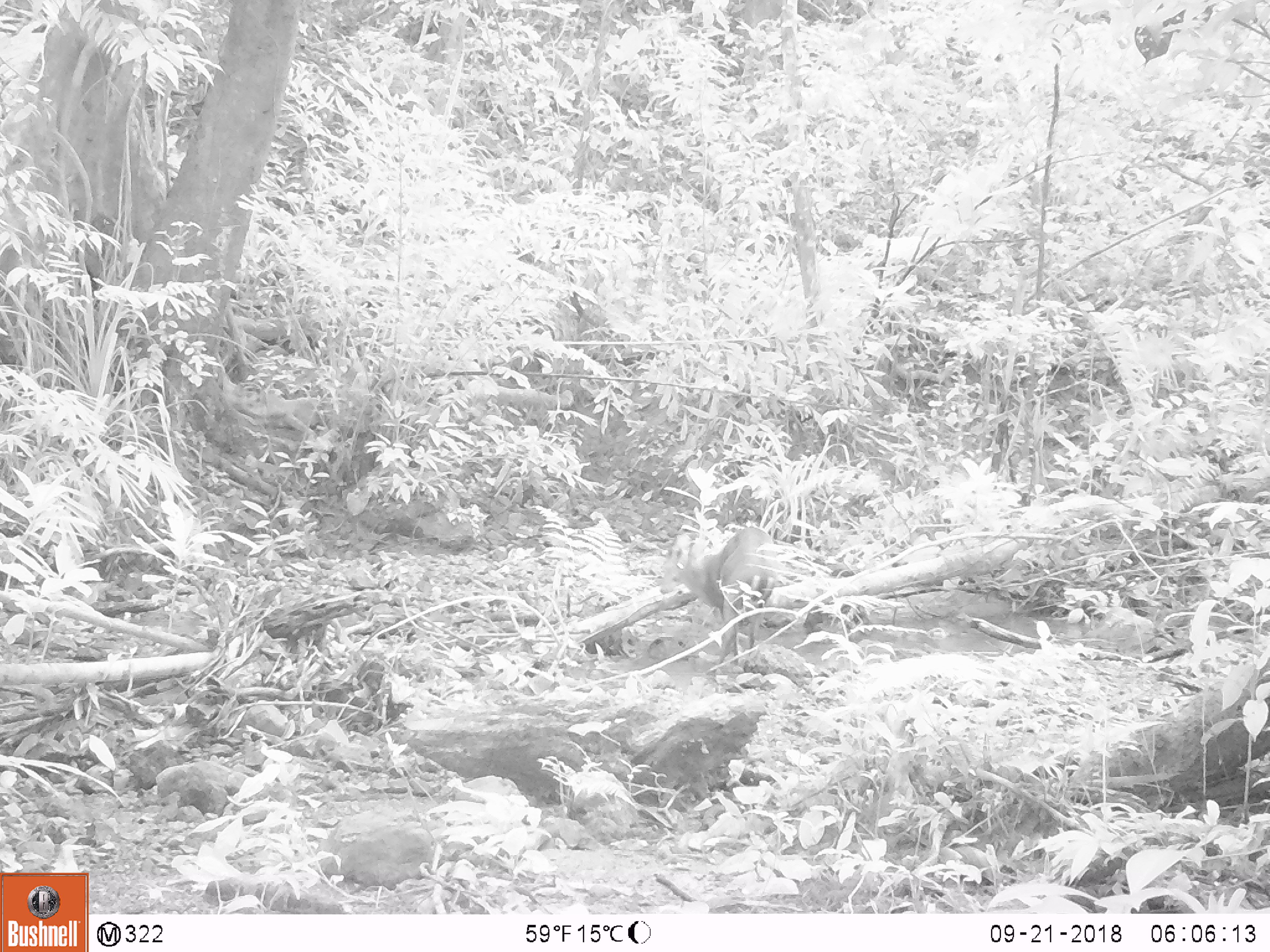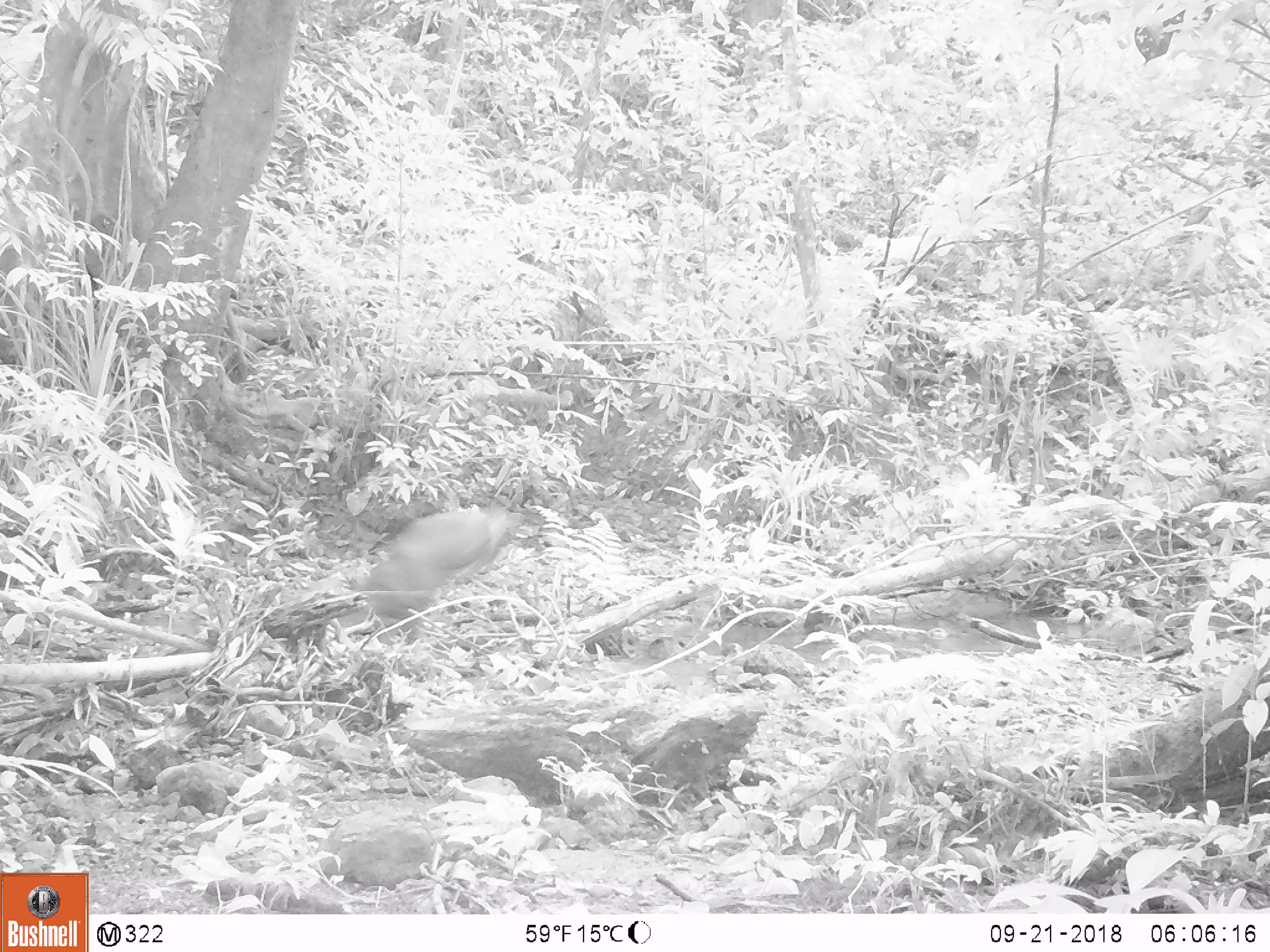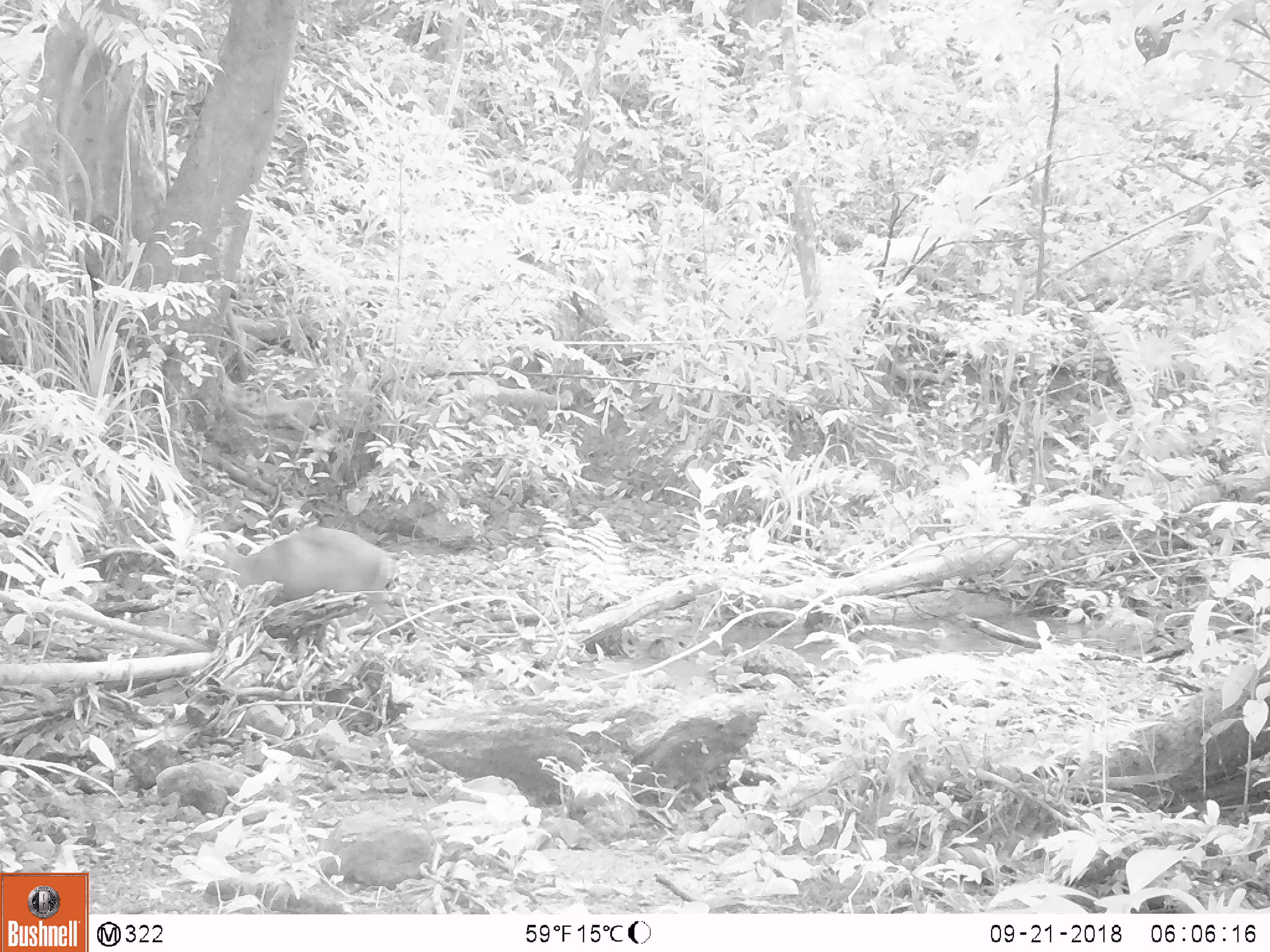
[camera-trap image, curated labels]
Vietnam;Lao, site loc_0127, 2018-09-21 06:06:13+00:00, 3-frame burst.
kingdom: Animalia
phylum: Chordata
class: Mammalia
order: Artiodactyla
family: Cervidae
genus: Muntiacus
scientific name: Muntiacus rooseveltorum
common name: roosevelt's muntjac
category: roosevelts muntjac group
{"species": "roosevelts muntjac group (roosevelt's muntjac) (Muntiacus rooseveltorum)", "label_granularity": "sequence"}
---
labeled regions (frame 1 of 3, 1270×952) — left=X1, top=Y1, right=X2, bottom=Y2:
roosevelts muntjac group: left=659, top=526, right=779, bottom=676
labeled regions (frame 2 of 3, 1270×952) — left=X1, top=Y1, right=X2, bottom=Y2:
roosevelts muntjac group: left=363, top=497, right=526, bottom=627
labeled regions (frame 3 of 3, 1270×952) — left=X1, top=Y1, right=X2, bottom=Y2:
roosevelts muntjac group: left=192, top=525, right=402, bottom=648